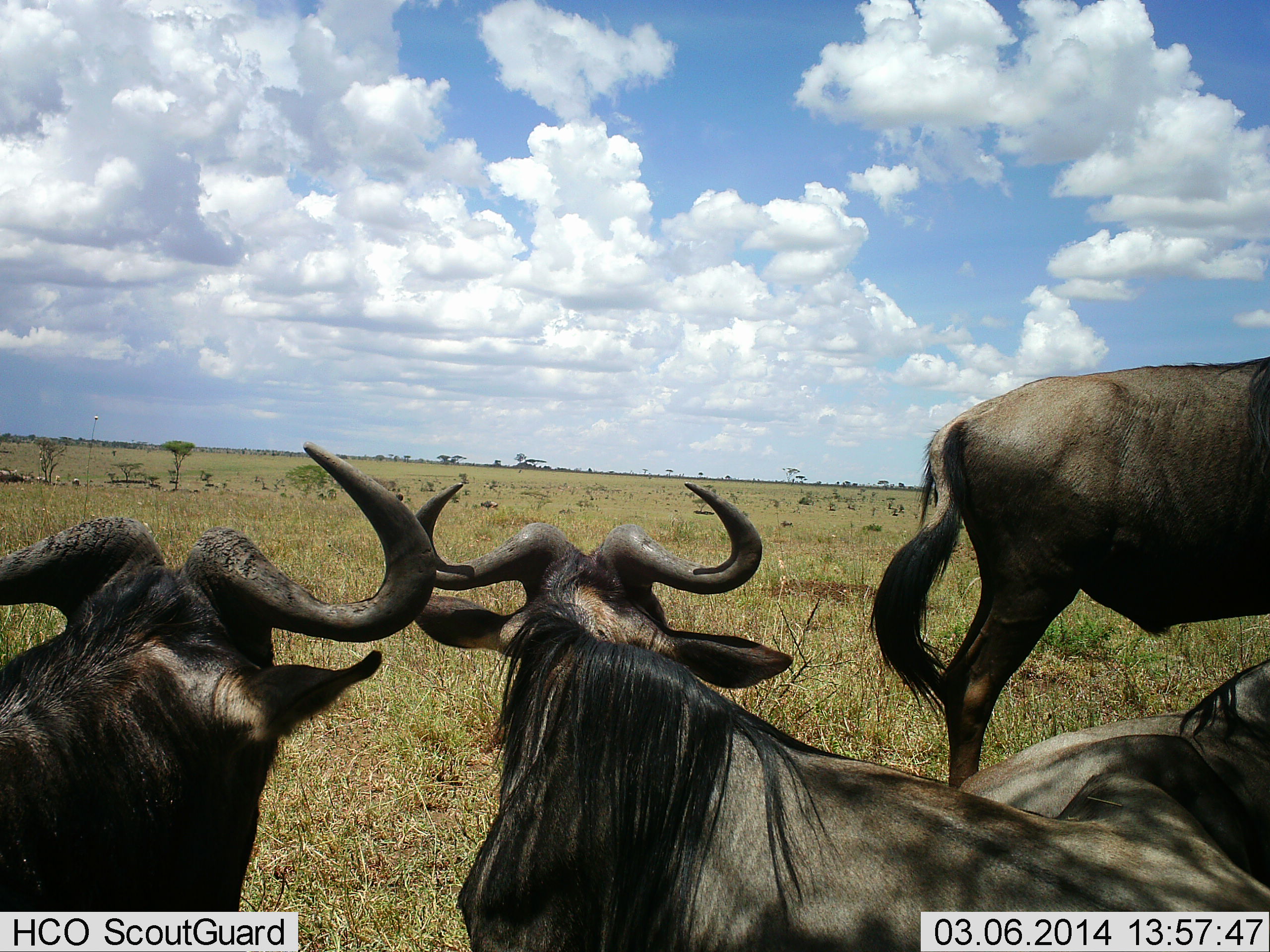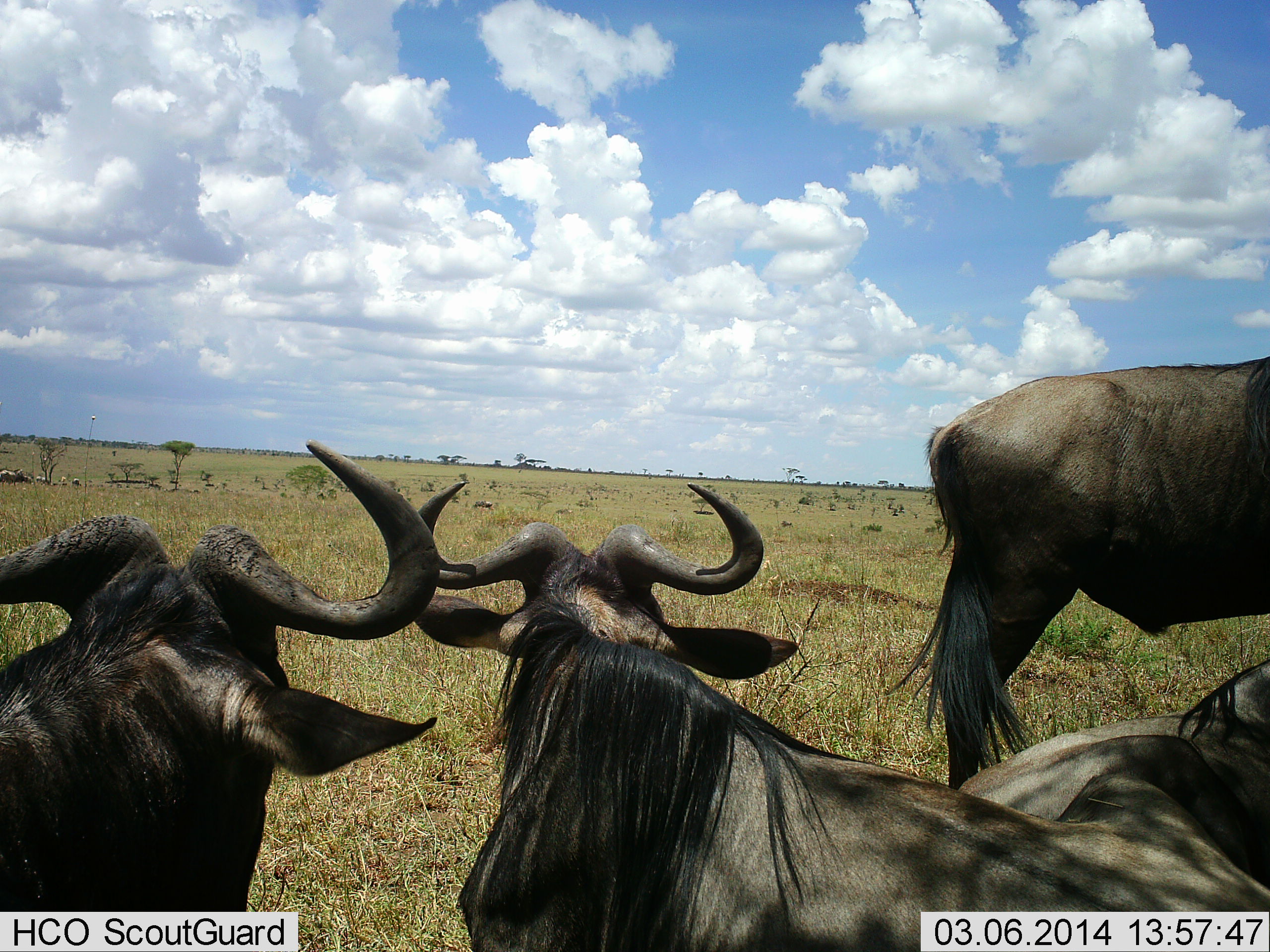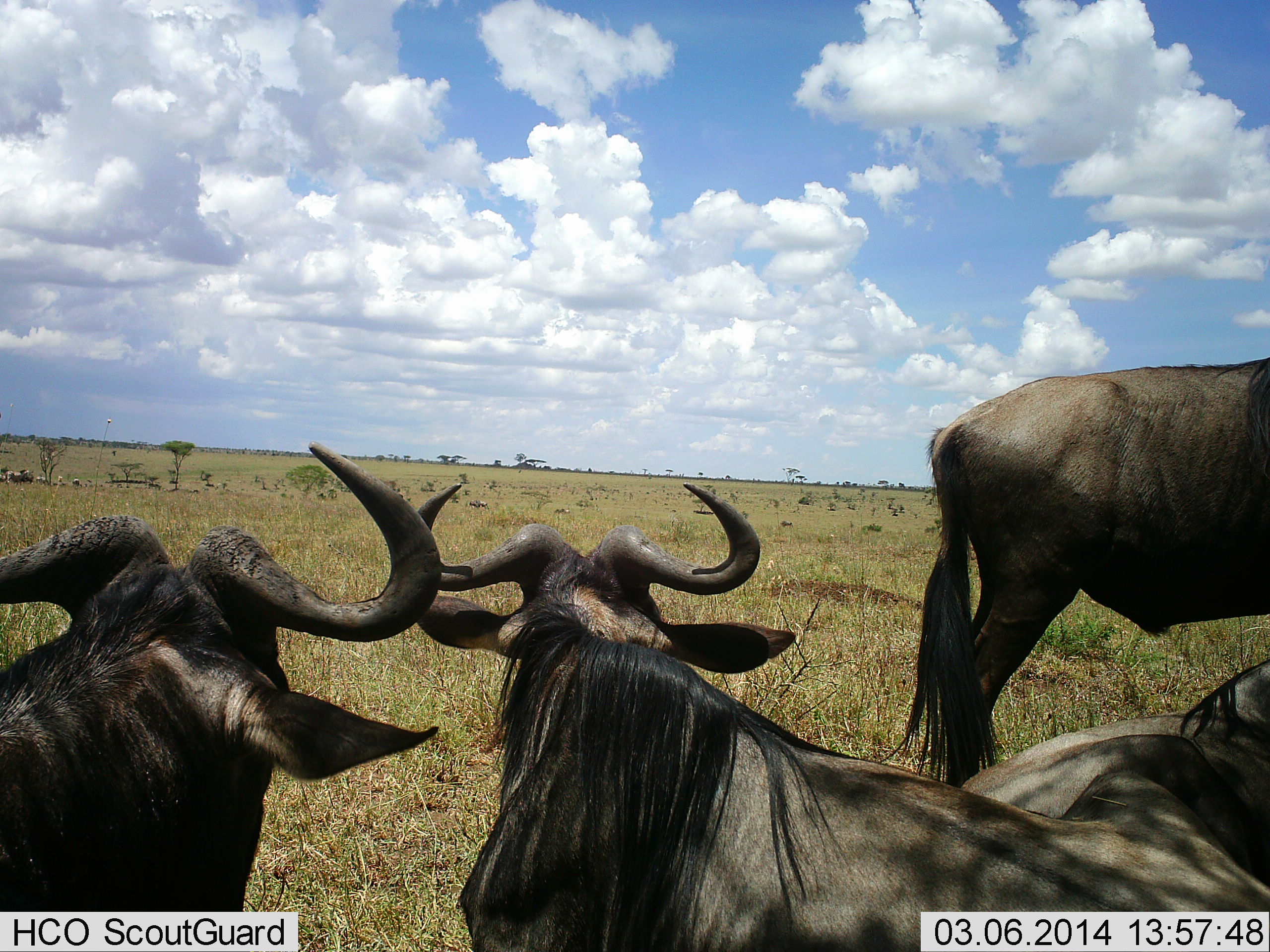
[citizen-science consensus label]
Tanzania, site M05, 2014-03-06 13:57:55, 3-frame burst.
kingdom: Animalia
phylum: Chordata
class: Mammalia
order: Artiodactyla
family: Bovidae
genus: Connochaetes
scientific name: Connochaetes taurinus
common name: blue wildebeest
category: wildebeest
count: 4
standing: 100%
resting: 80%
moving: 30%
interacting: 0%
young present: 0%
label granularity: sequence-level